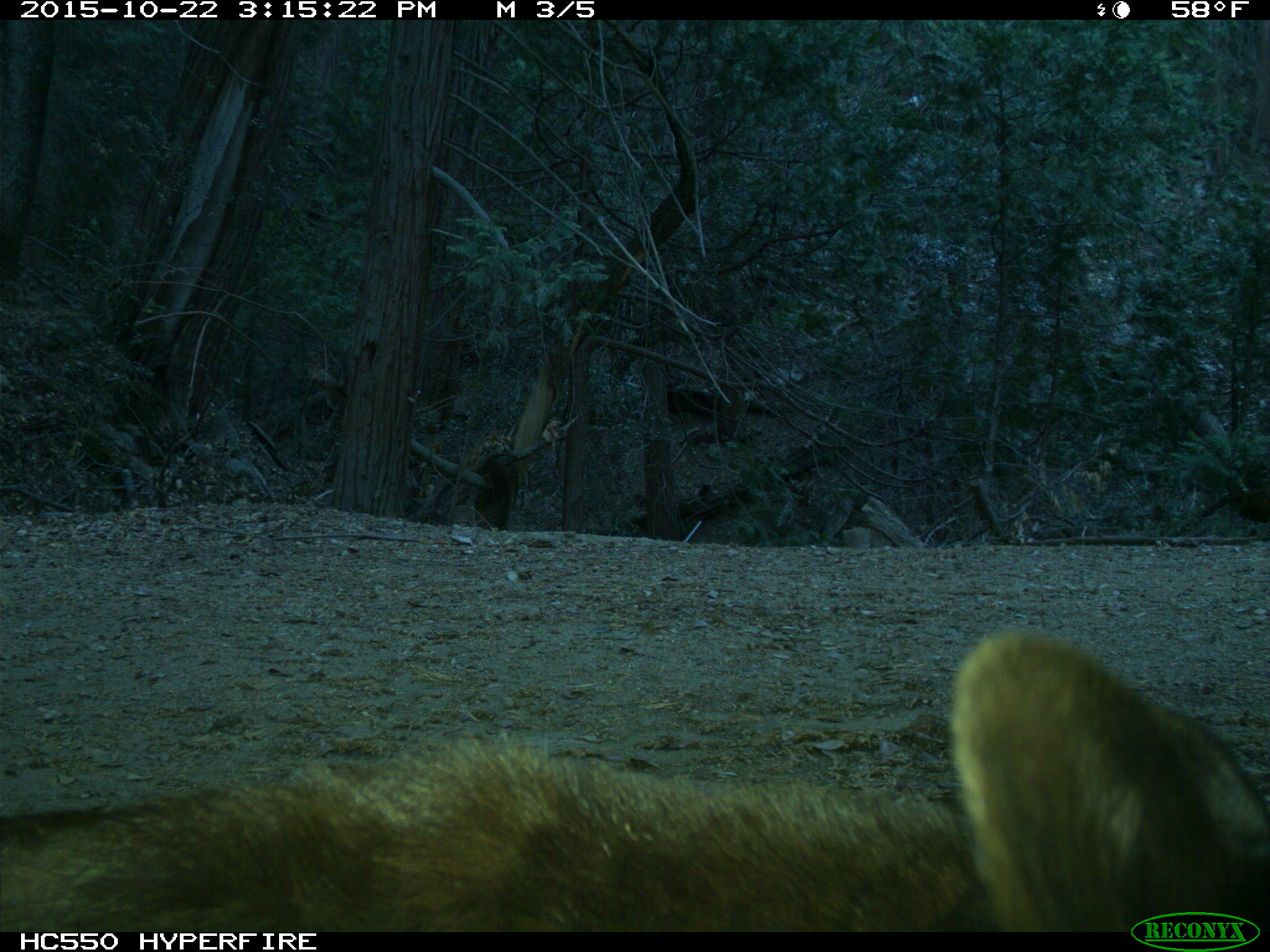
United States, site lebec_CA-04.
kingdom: Animalia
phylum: Chordata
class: Mammalia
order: Carnivora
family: Ursidae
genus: Ursus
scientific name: Ursus americanus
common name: american black bear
Ursus americanus (american black bear).